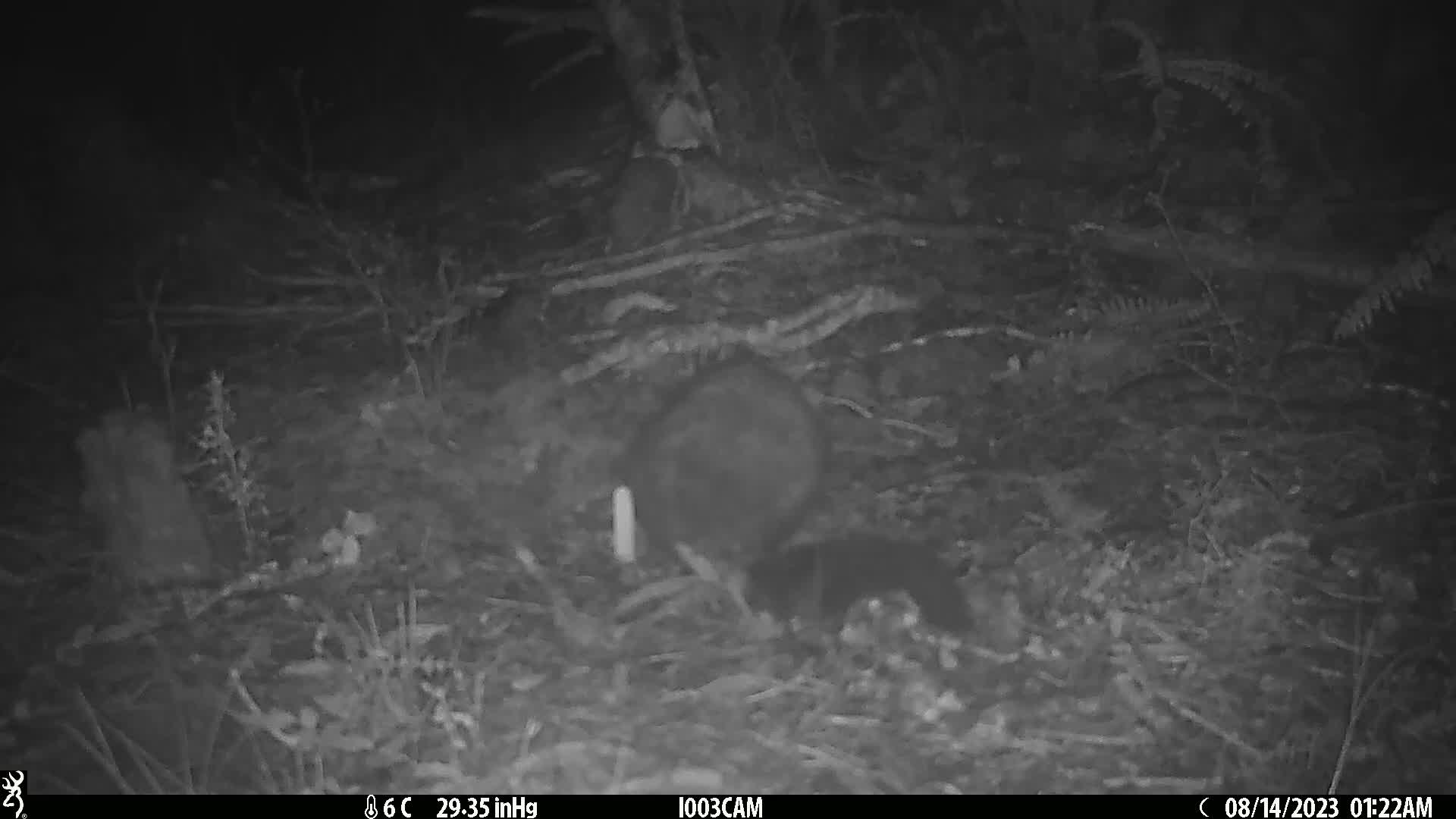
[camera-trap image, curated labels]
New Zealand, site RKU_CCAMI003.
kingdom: Animalia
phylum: Chordata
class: Mammalia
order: Diprotodontia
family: Phalangeridae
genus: Trichosurus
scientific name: Trichosurus vulpecula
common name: common brushtail possum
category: possum